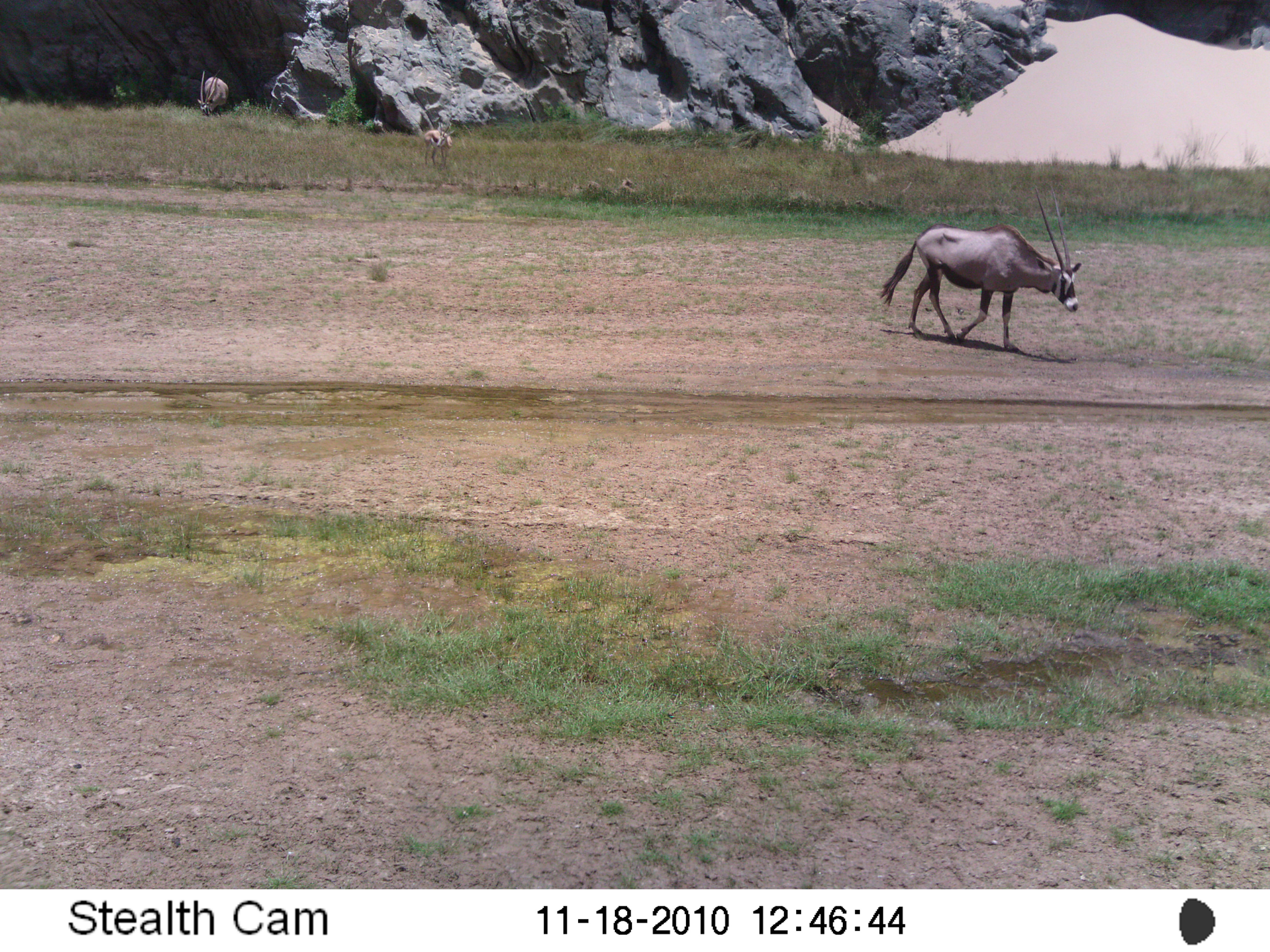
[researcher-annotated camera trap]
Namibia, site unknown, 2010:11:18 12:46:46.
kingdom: Animalia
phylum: Chordata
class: Mammalia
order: Artiodactyla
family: Bovidae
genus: Oryx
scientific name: Oryx gazella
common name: gemsbok